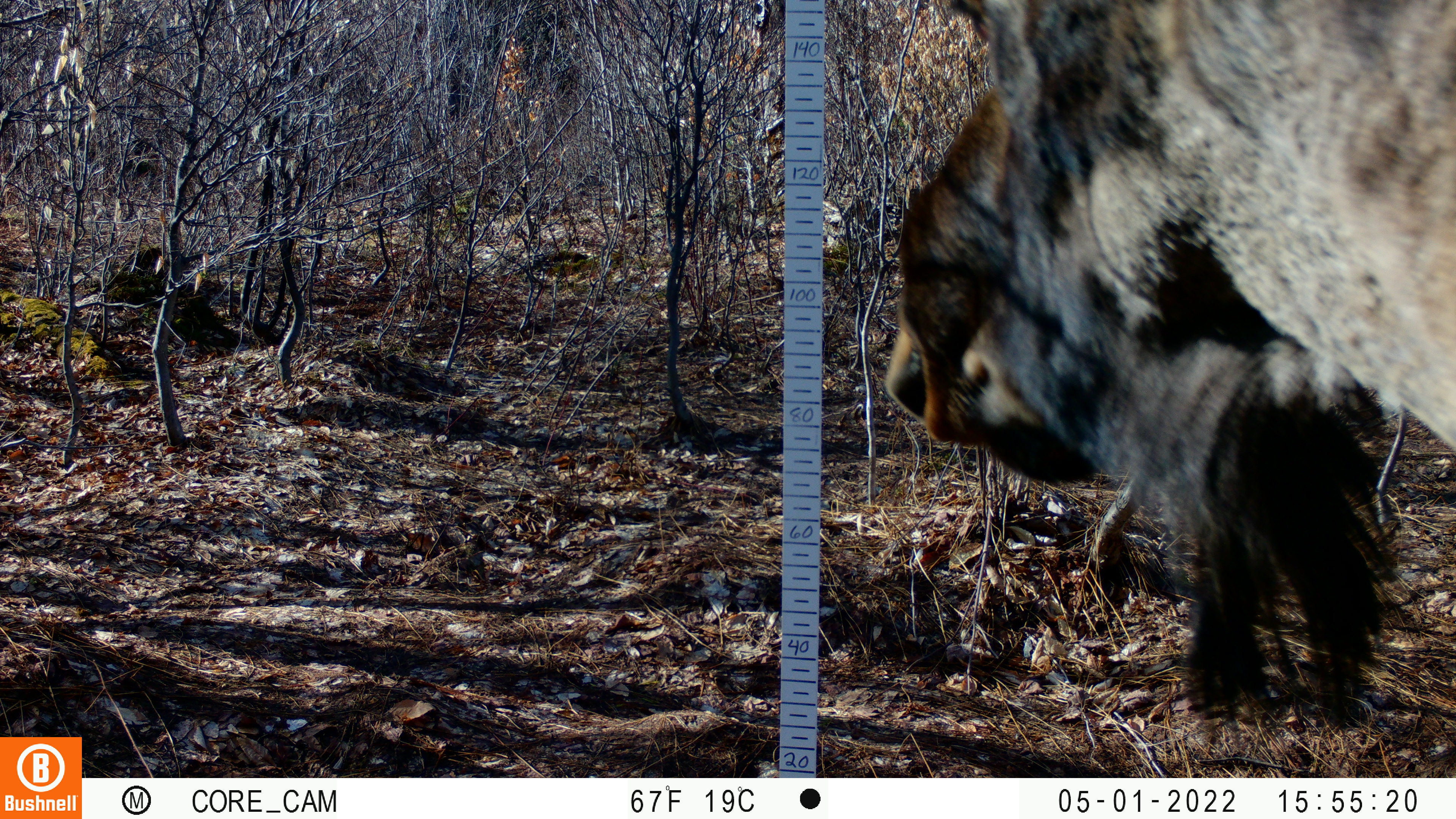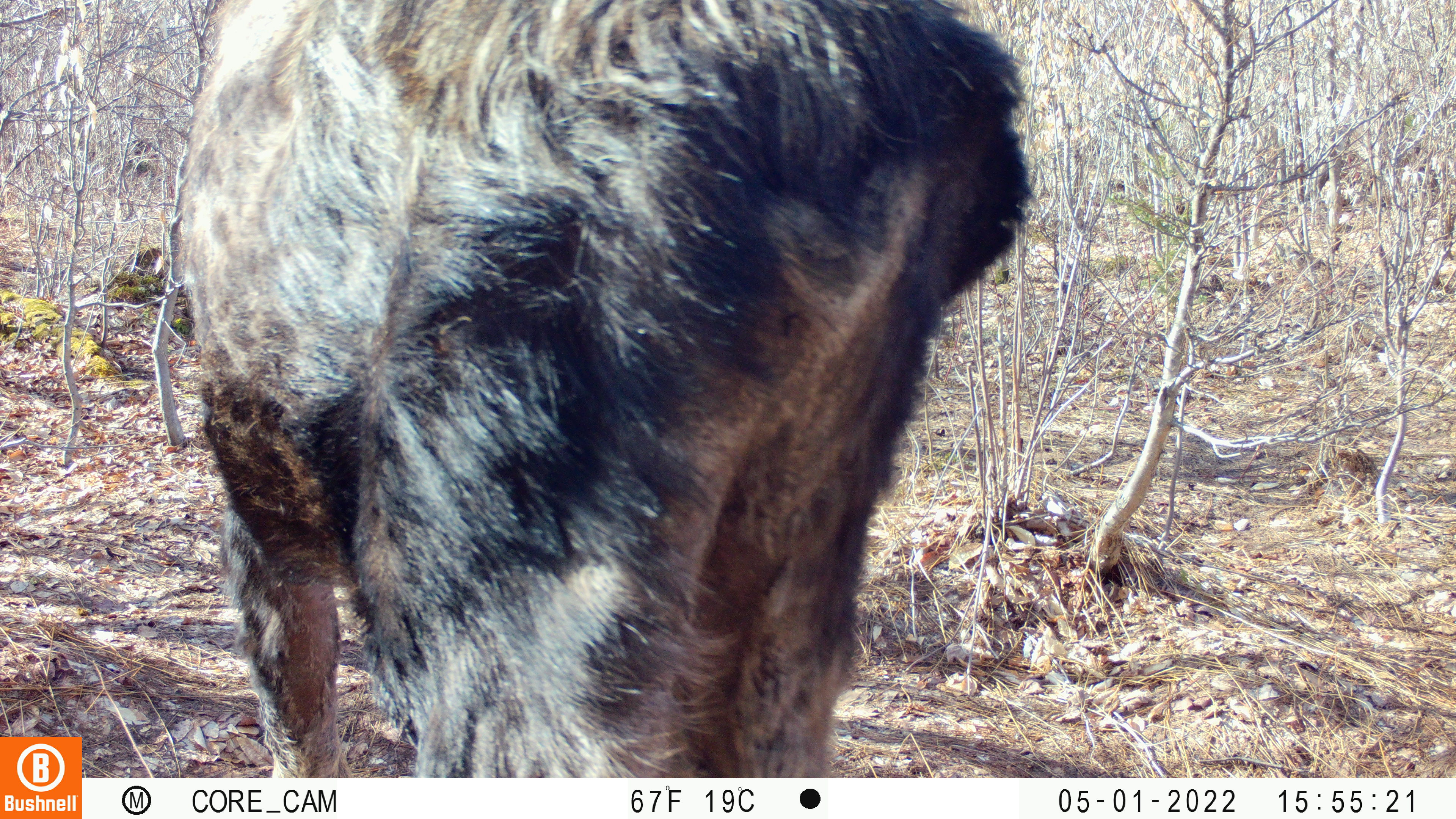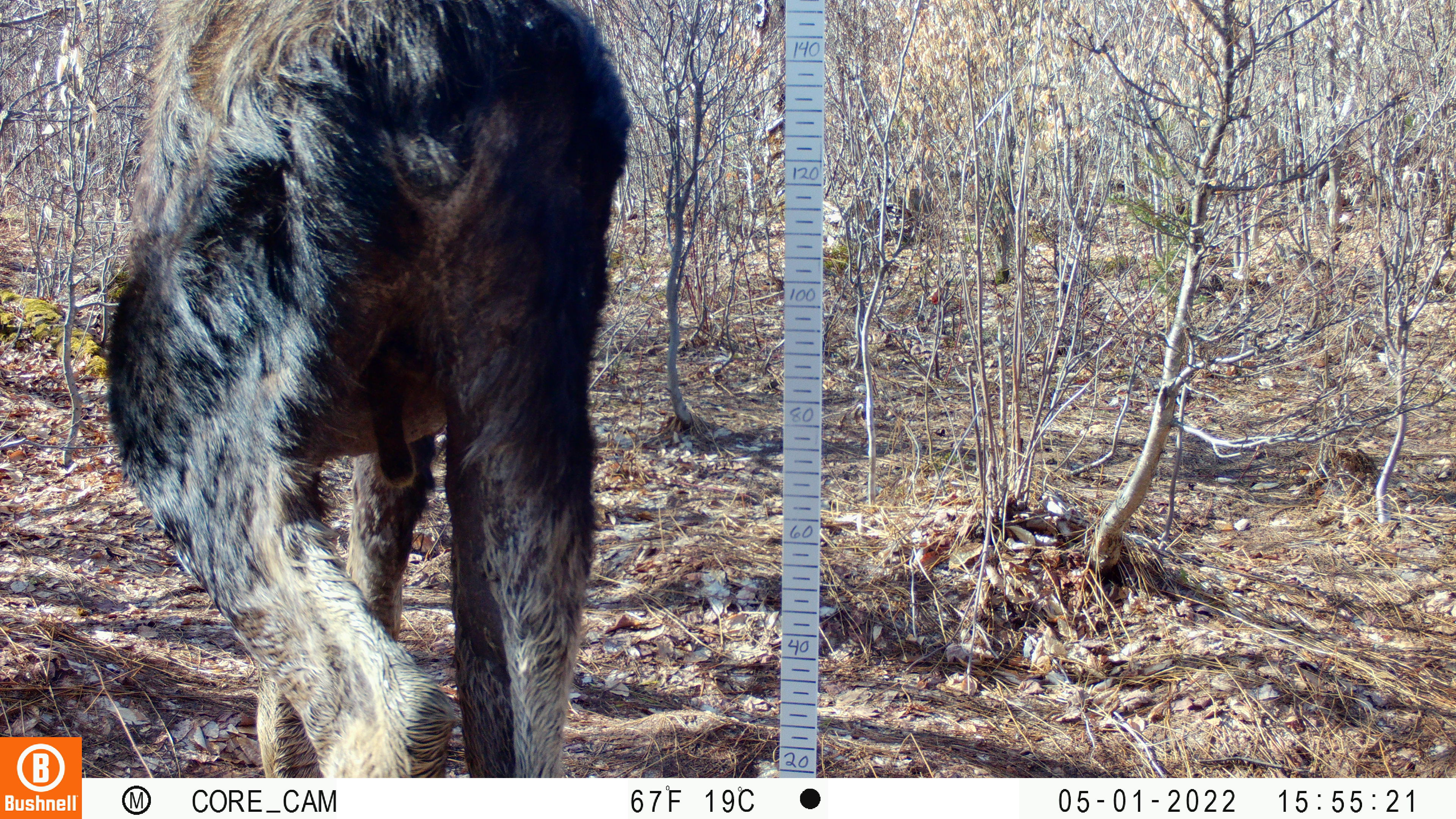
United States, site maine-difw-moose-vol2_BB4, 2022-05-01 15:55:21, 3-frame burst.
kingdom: Animalia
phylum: Chordata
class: Mammalia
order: Artiodactyla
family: Cervidae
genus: Alces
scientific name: Alces alces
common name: moose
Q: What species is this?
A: Moose (Alces alces).